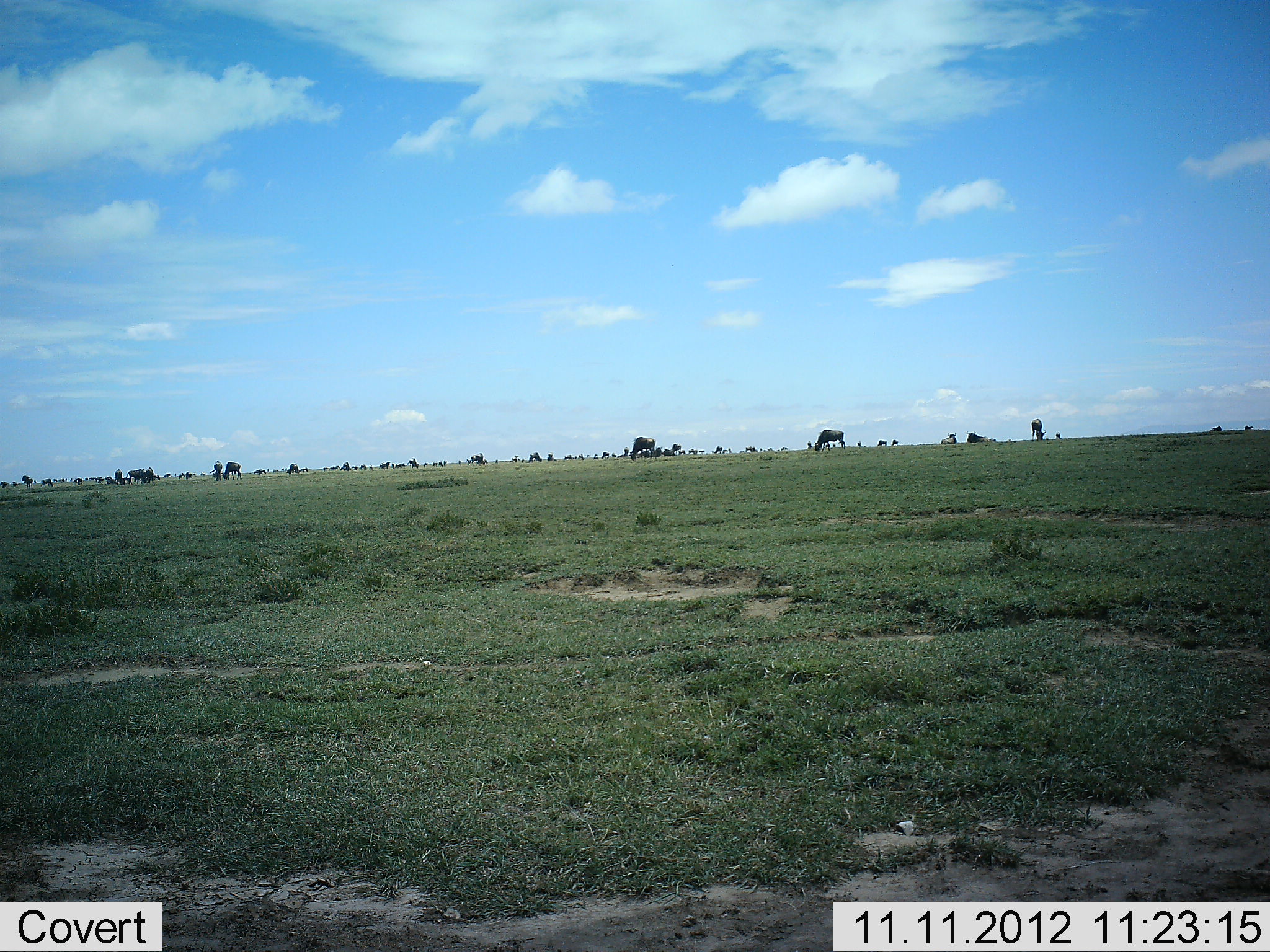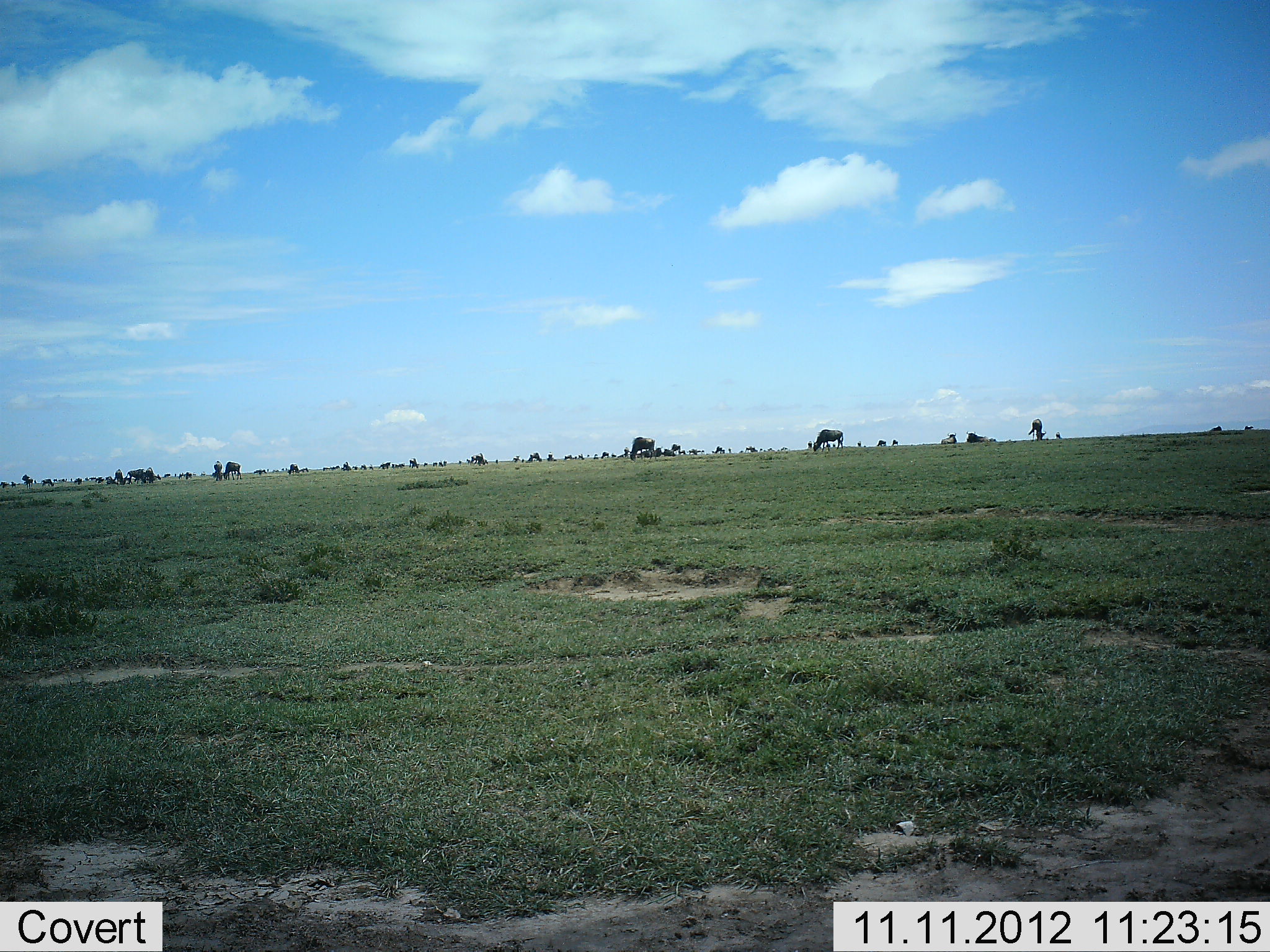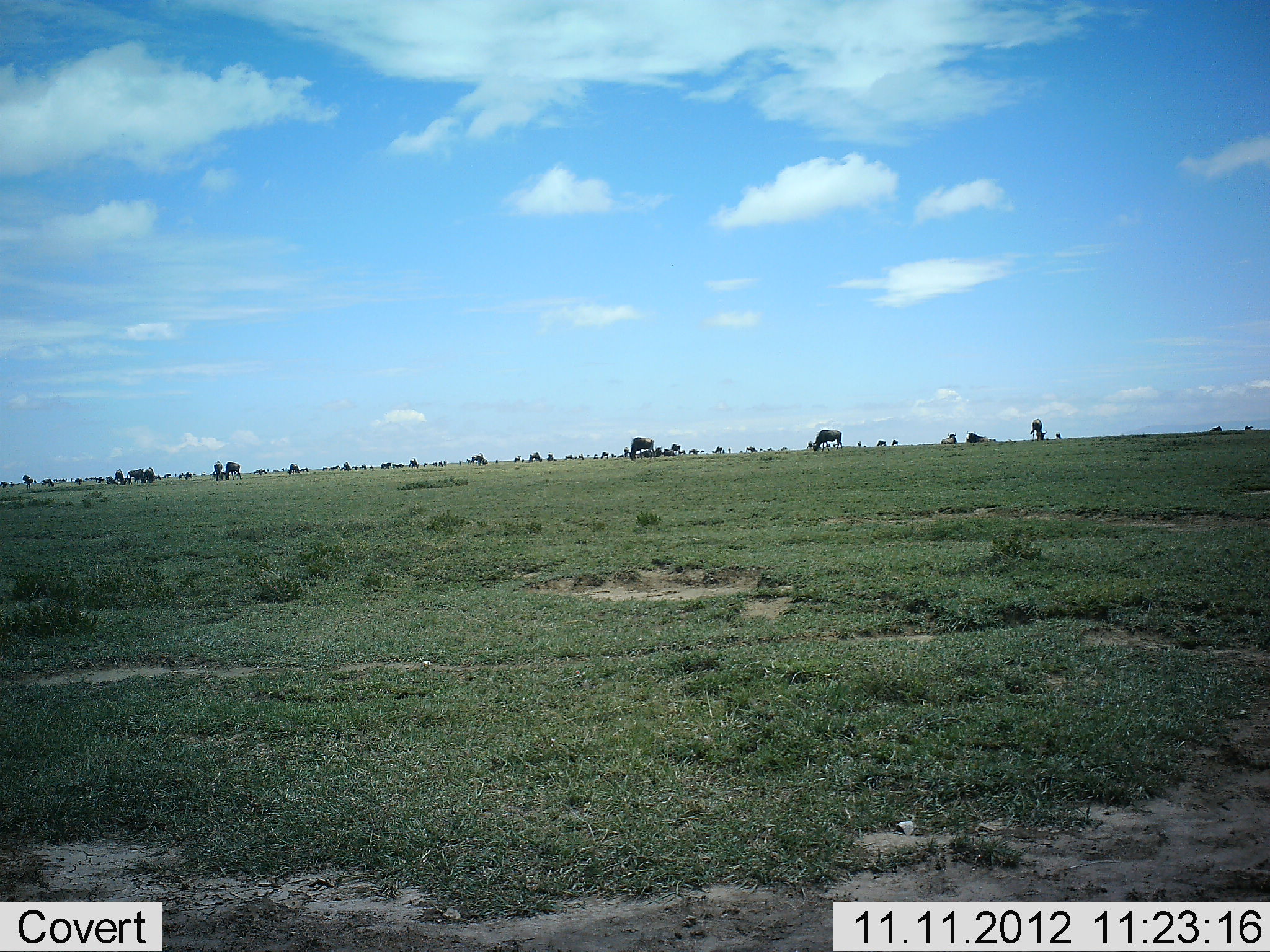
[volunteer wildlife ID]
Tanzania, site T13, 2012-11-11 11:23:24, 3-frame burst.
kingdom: Animalia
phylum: Chordata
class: Mammalia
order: Artiodactyla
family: Bovidae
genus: Connochaetes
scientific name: Connochaetes taurinus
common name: blue wildebeest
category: wildebeest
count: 11-50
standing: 70%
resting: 10%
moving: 20%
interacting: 10%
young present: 0%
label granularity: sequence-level